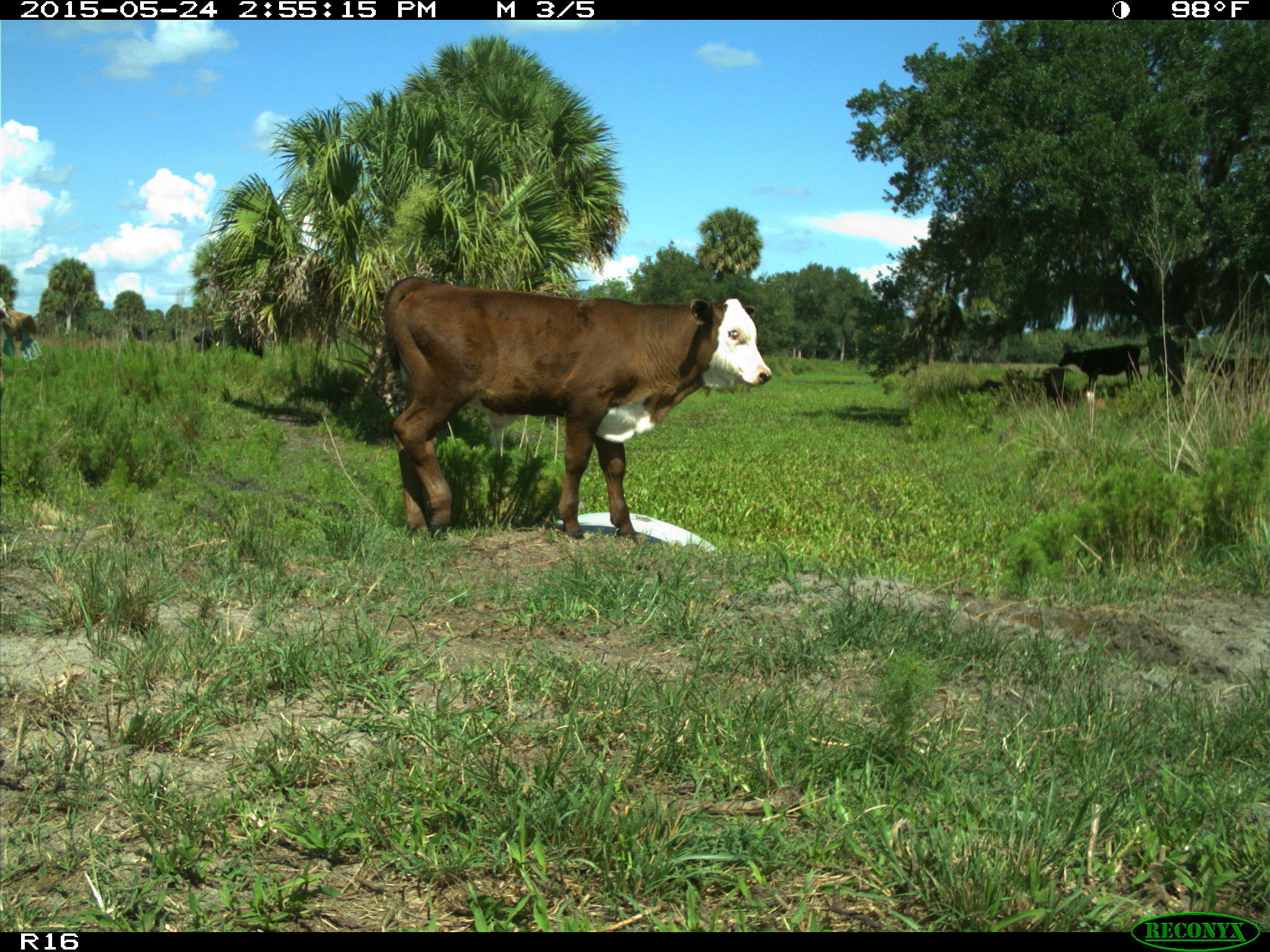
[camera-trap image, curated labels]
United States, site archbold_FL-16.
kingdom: Animalia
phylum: Chordata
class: Mammalia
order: Artiodactyla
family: Bovidae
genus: Bos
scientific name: Bos taurus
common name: domestic cow